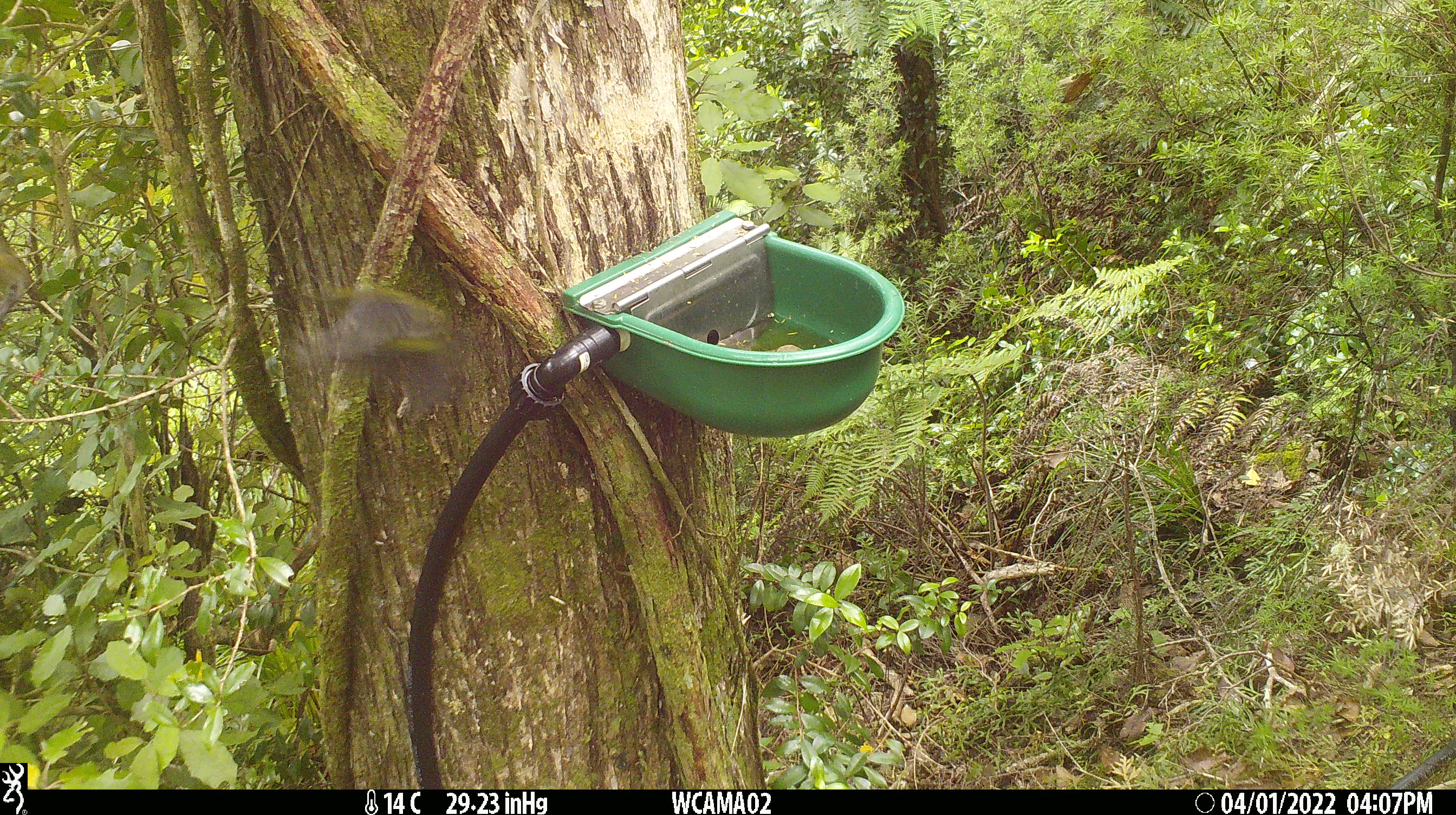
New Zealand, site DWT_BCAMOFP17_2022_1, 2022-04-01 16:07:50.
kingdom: Animalia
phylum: Chordata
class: Aves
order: Passeriformes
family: Meliphagidae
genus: Anthornis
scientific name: Anthornis melanura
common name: new zealand bellbird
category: bellbird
Bellbird (new zealand bellbird) (Anthornis melanura).